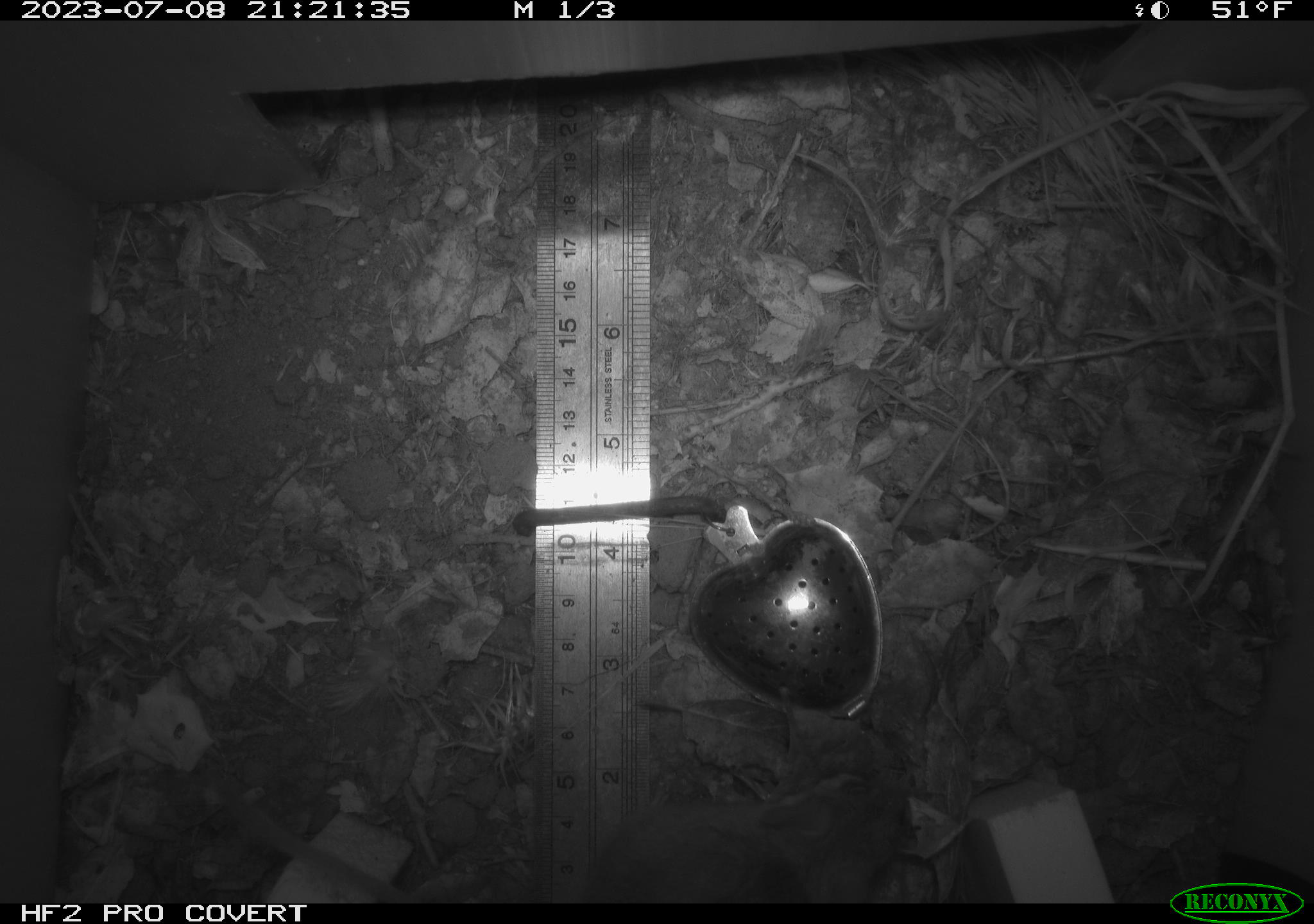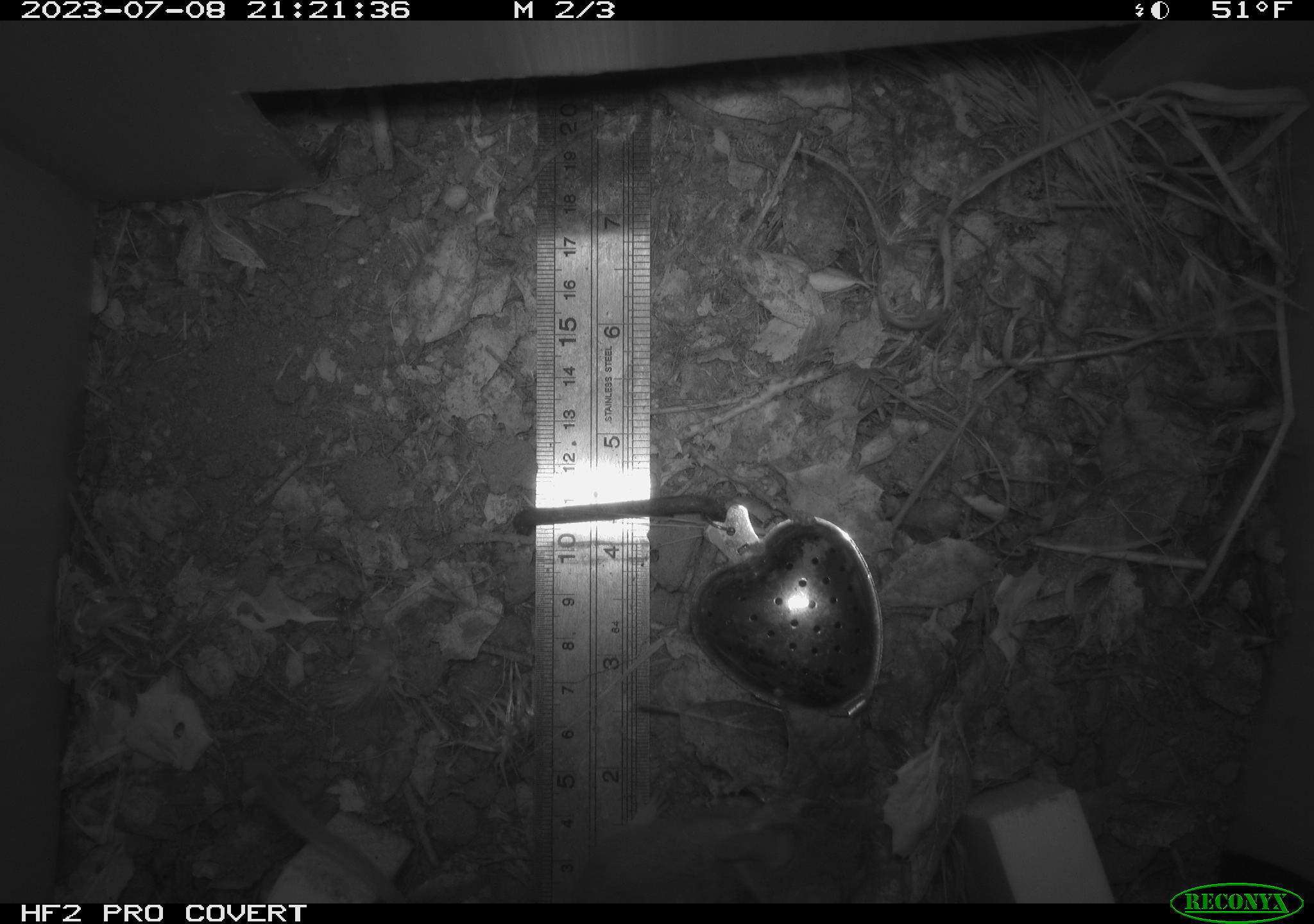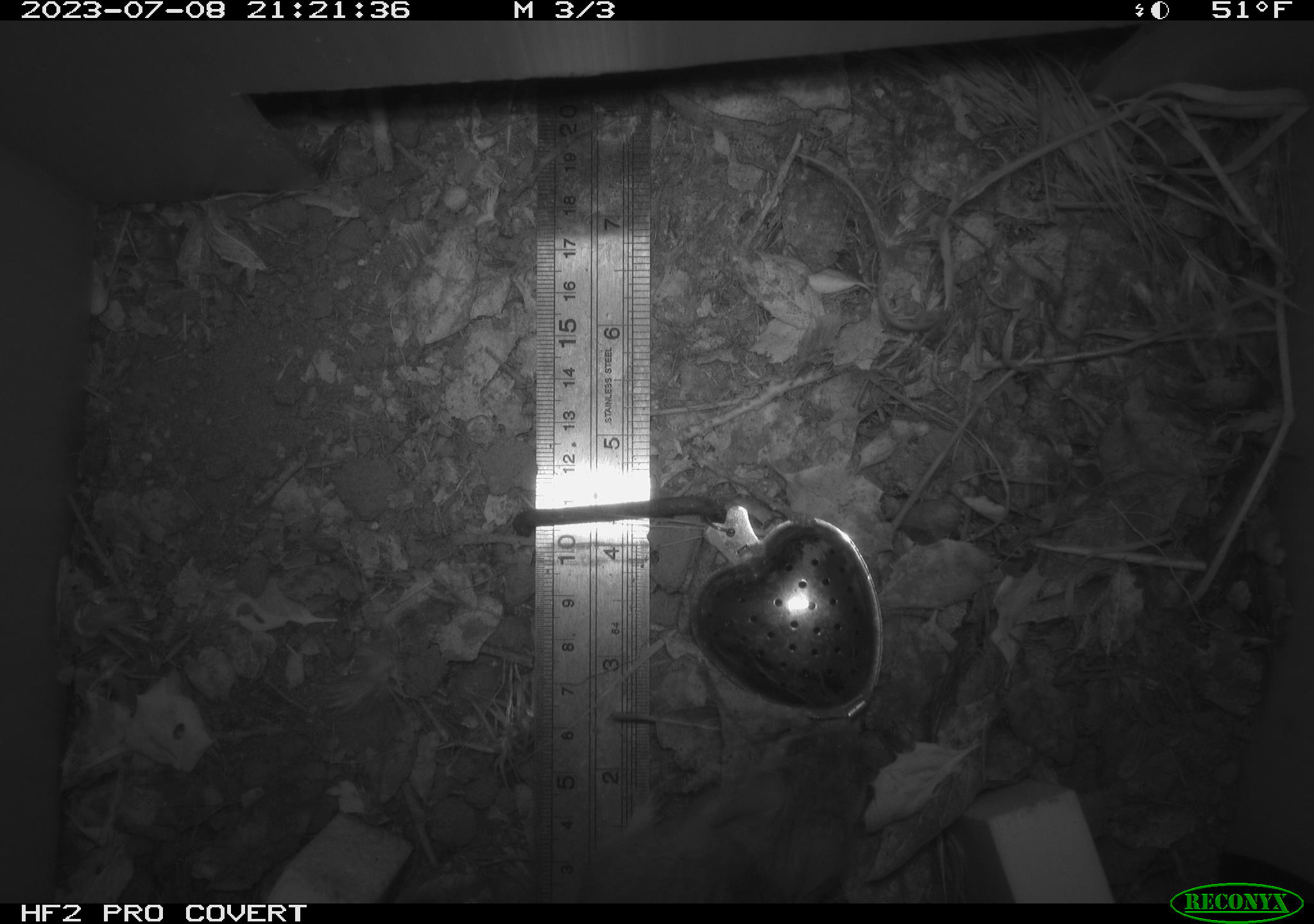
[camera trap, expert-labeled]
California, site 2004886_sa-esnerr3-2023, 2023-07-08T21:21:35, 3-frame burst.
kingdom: Animalia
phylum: Chordata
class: Mammalia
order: Rodentia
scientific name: Rodentia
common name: mouse species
Mouse species (Rodentia).